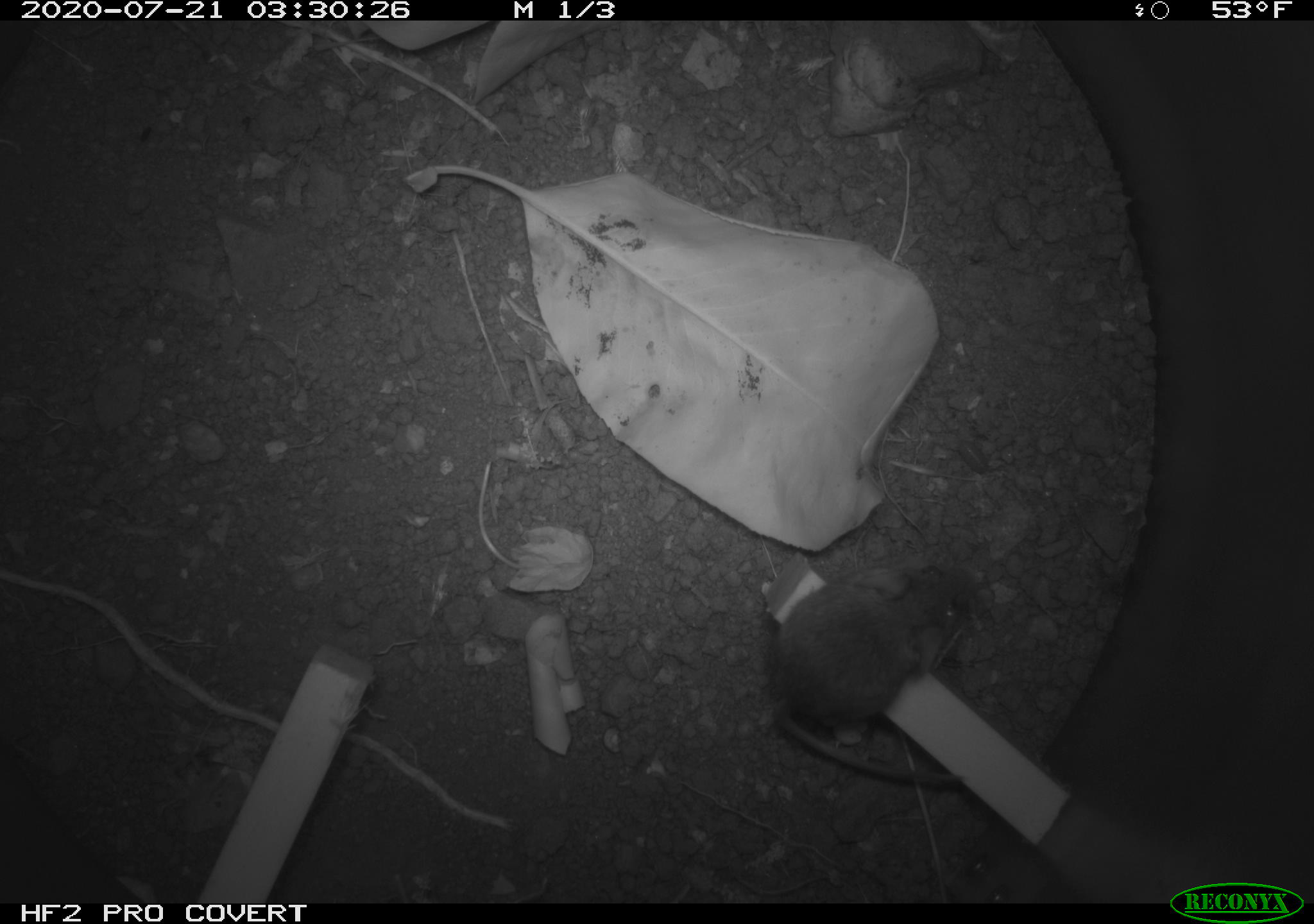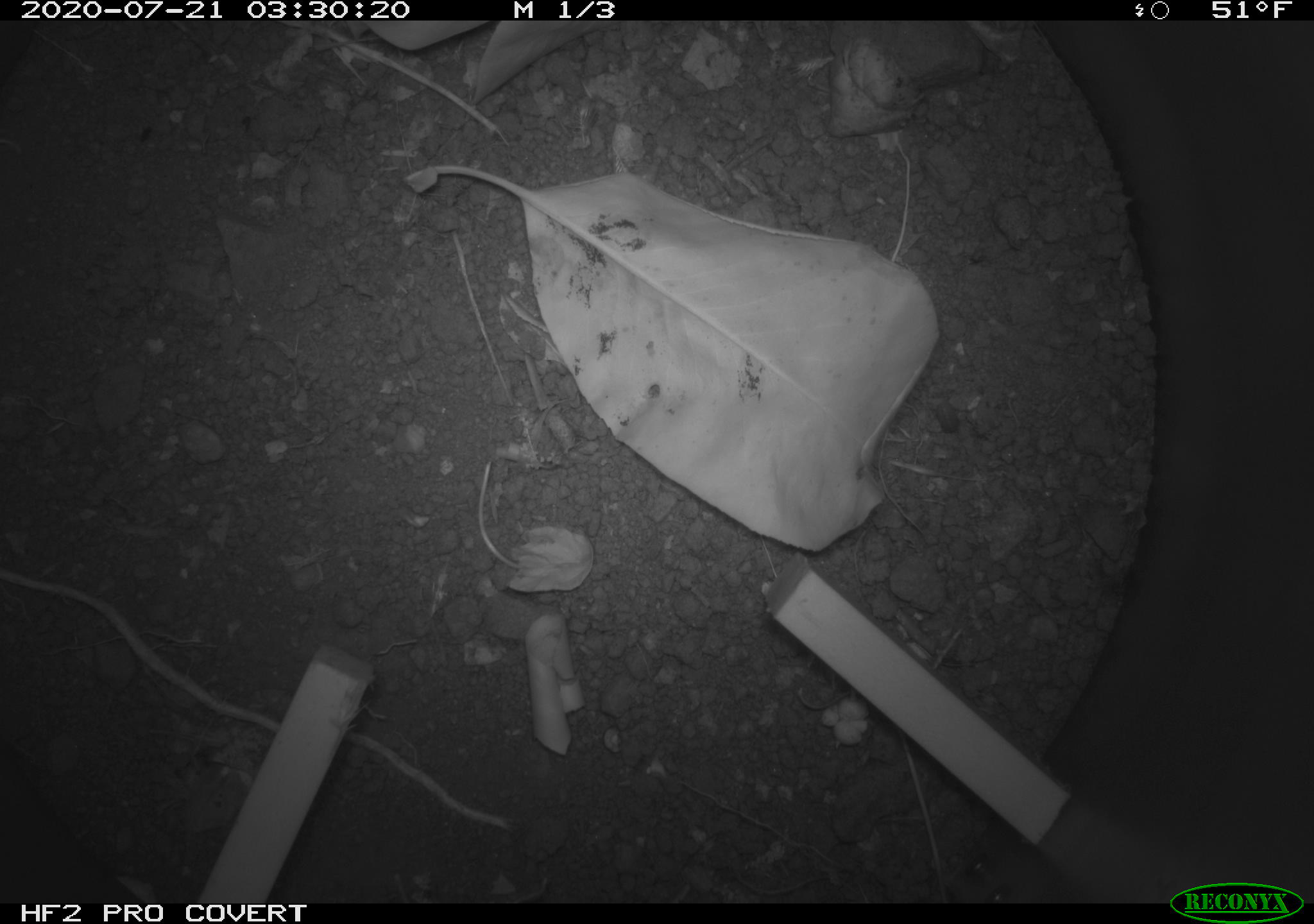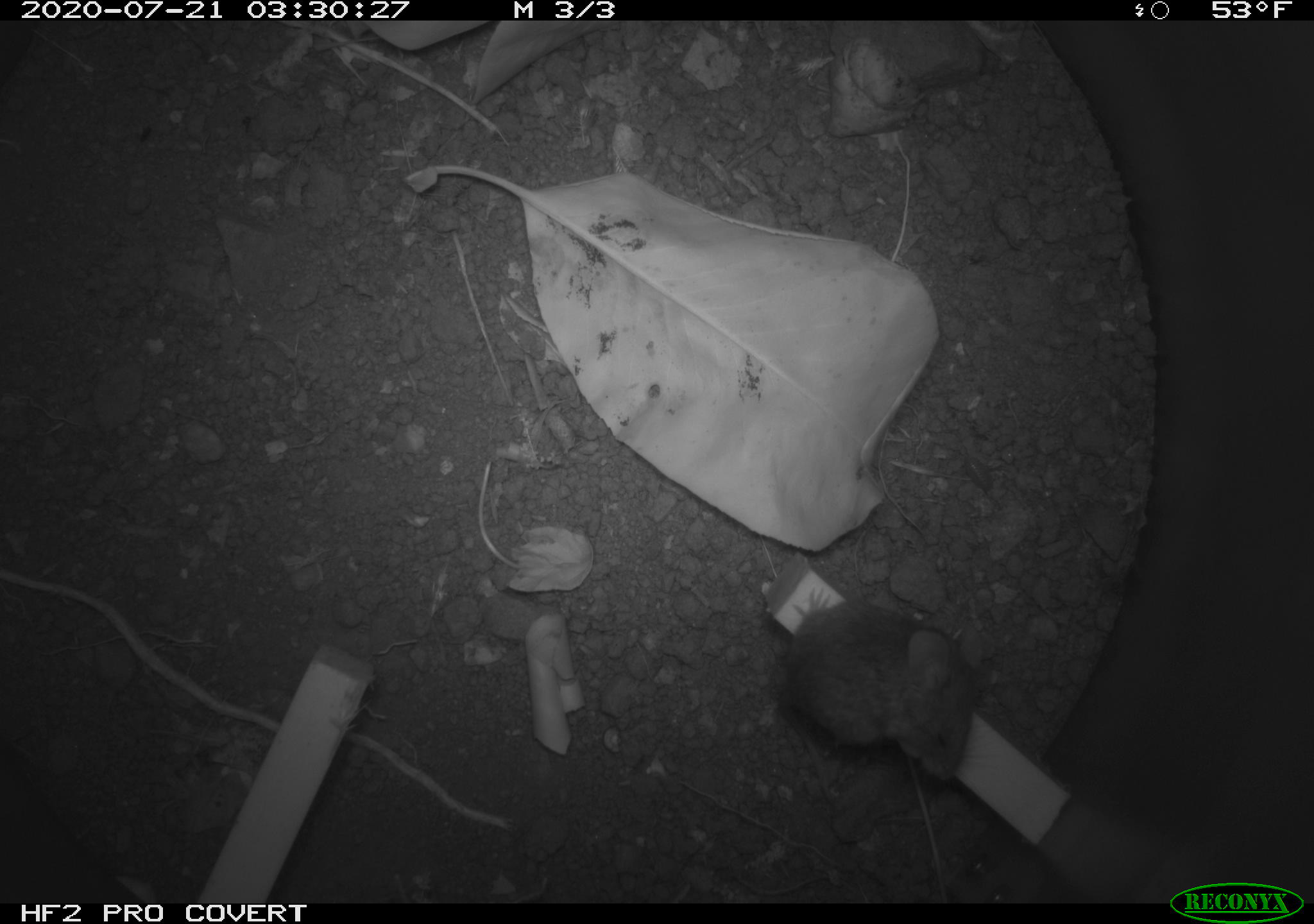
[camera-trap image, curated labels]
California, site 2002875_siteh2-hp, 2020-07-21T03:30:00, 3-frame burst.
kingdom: Animalia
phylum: Chordata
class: Mammalia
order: Rodentia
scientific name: Rodentia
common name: rodent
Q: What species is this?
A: Rodent (Rodentia).